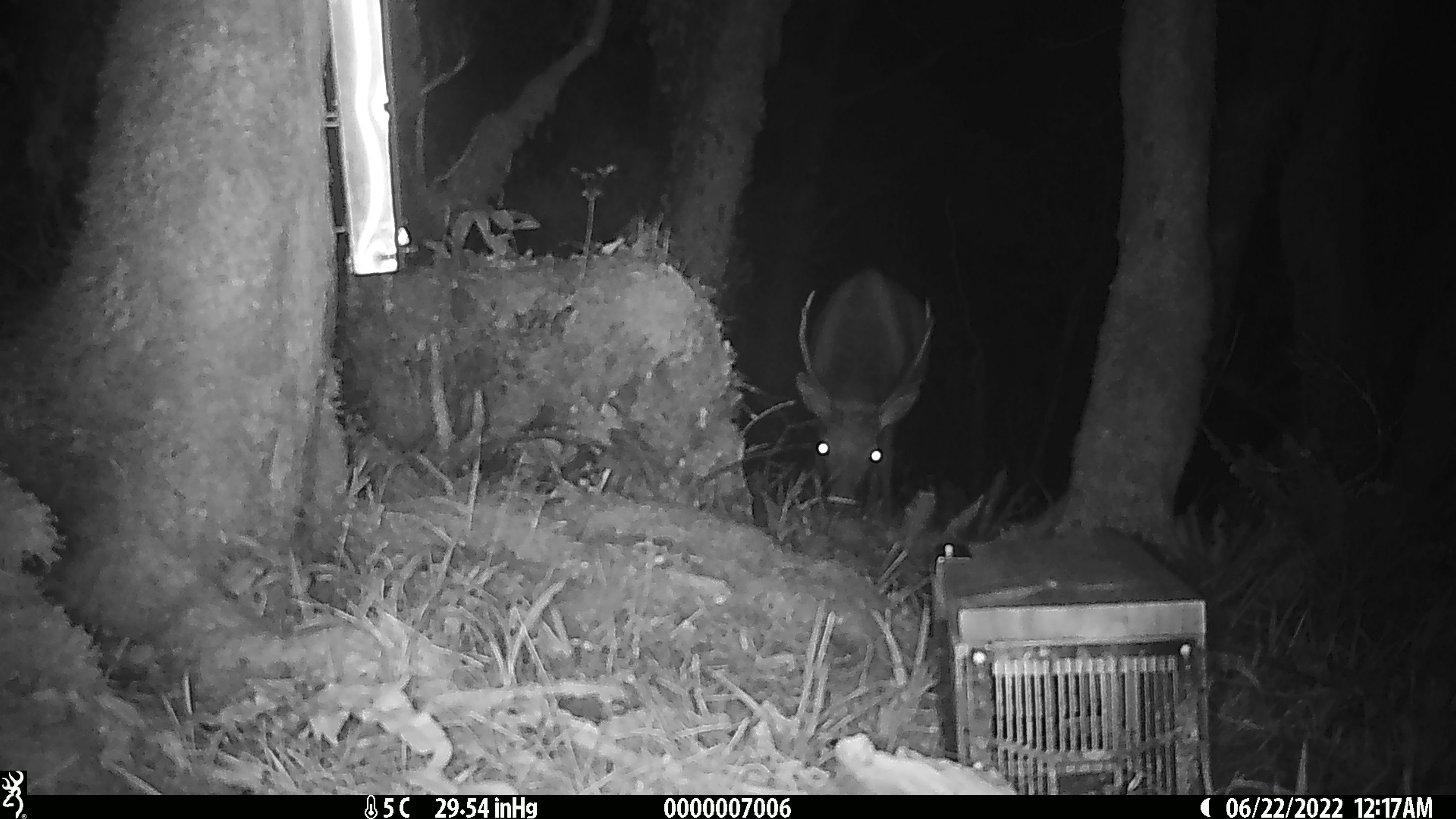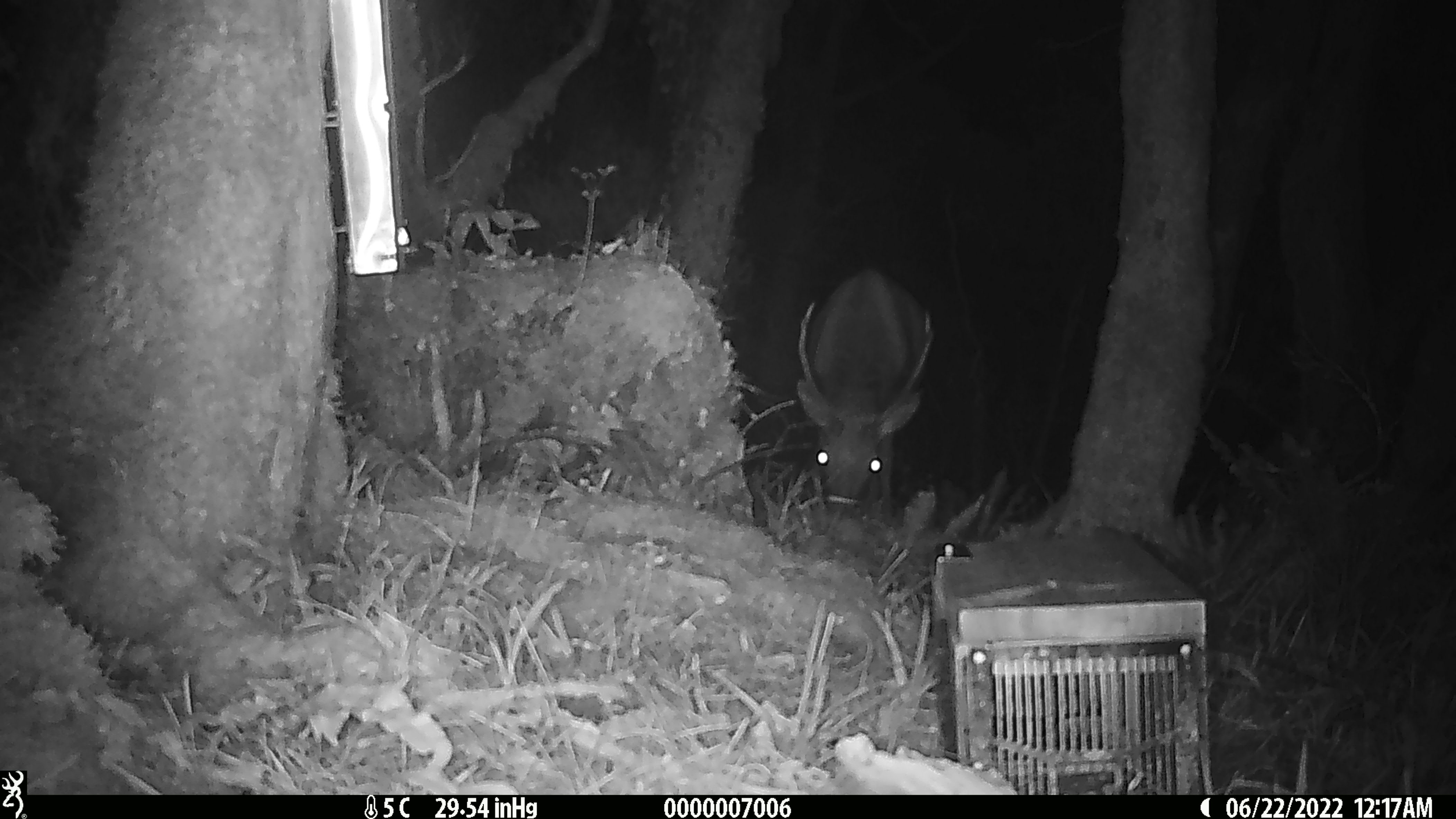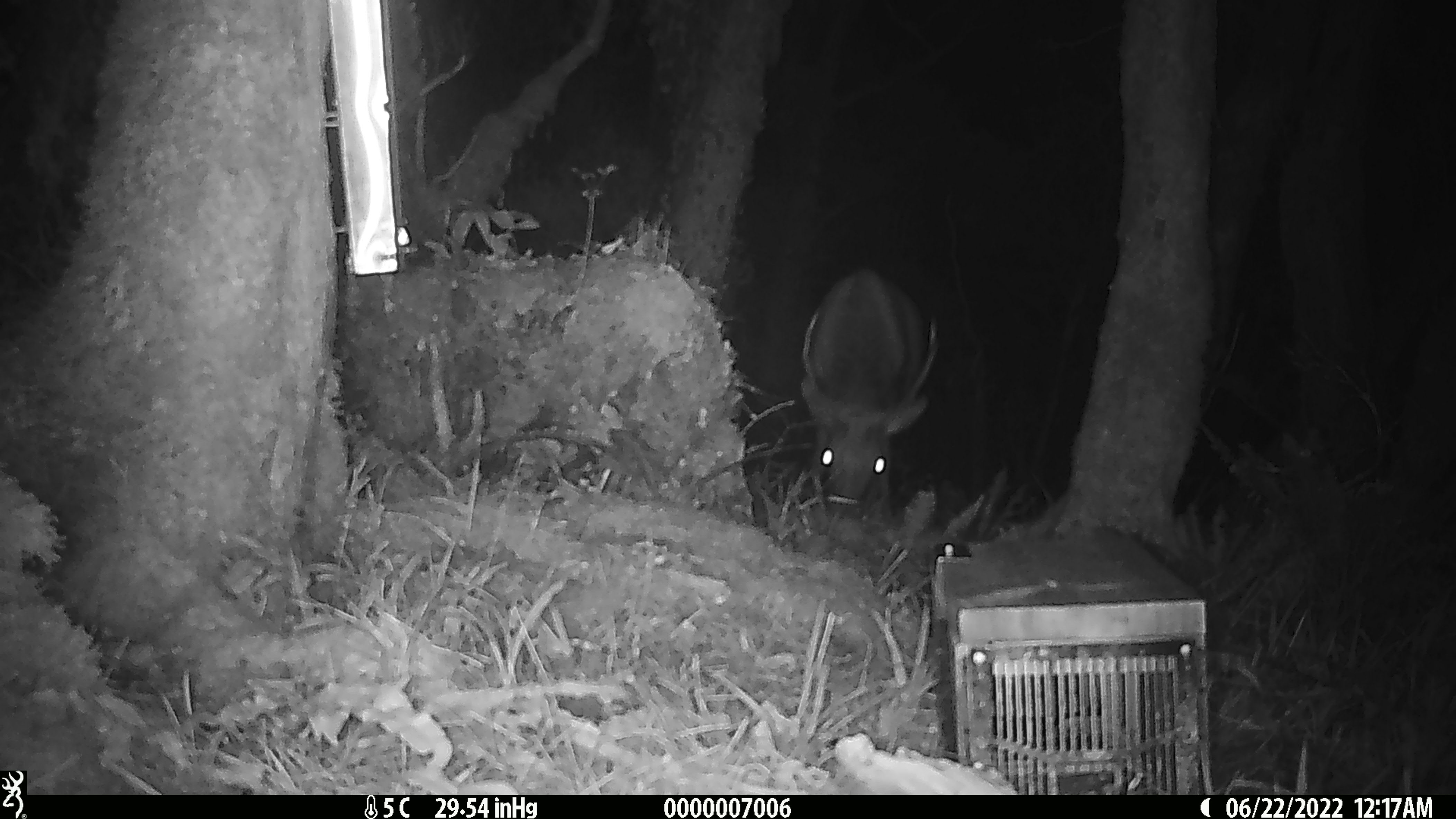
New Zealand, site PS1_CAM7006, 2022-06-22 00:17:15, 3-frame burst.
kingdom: Animalia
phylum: Chordata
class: Mammalia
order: Artiodactyla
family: Cervidae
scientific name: Cervidae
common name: deer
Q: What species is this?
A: Deer (Cervidae).